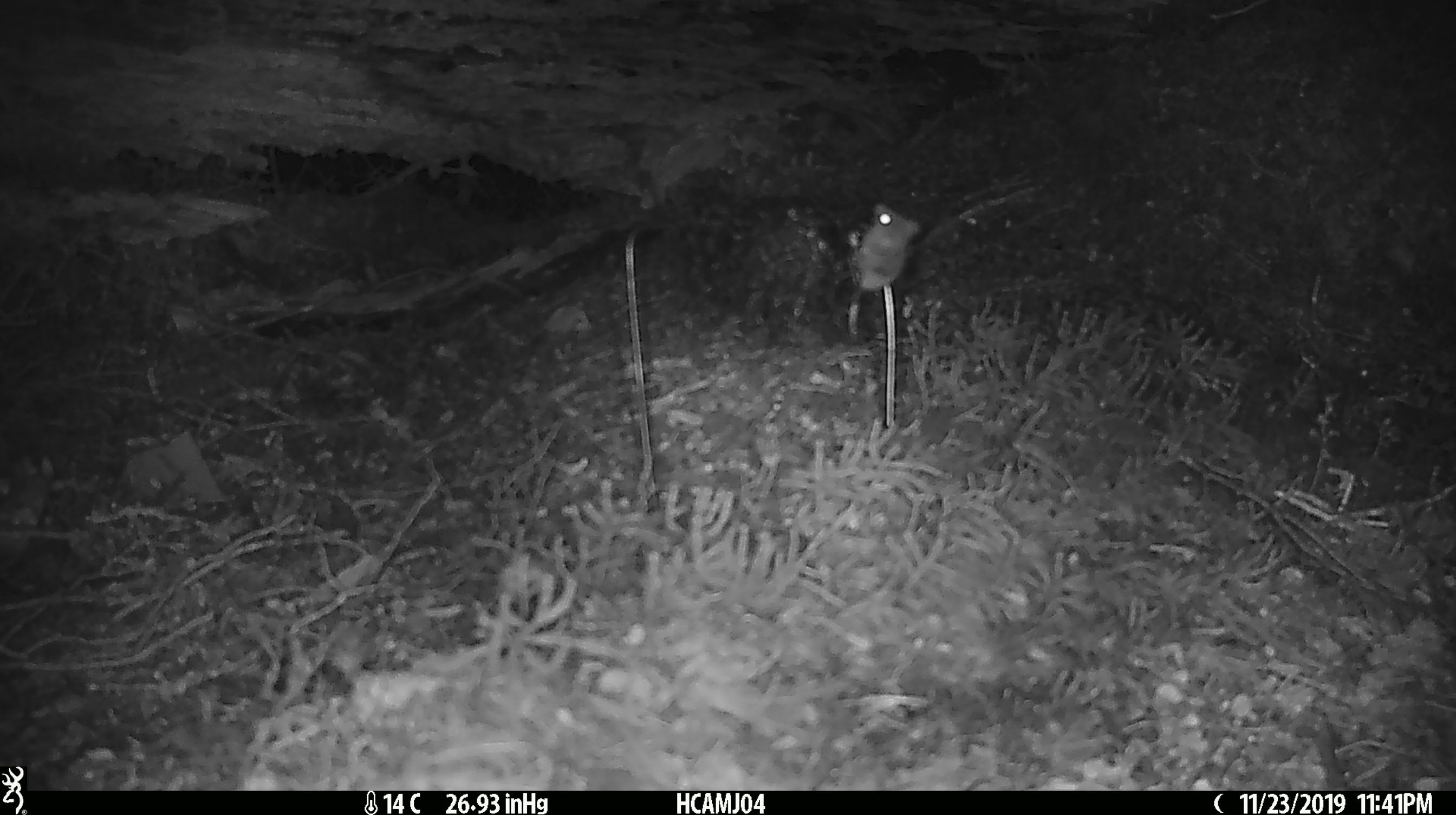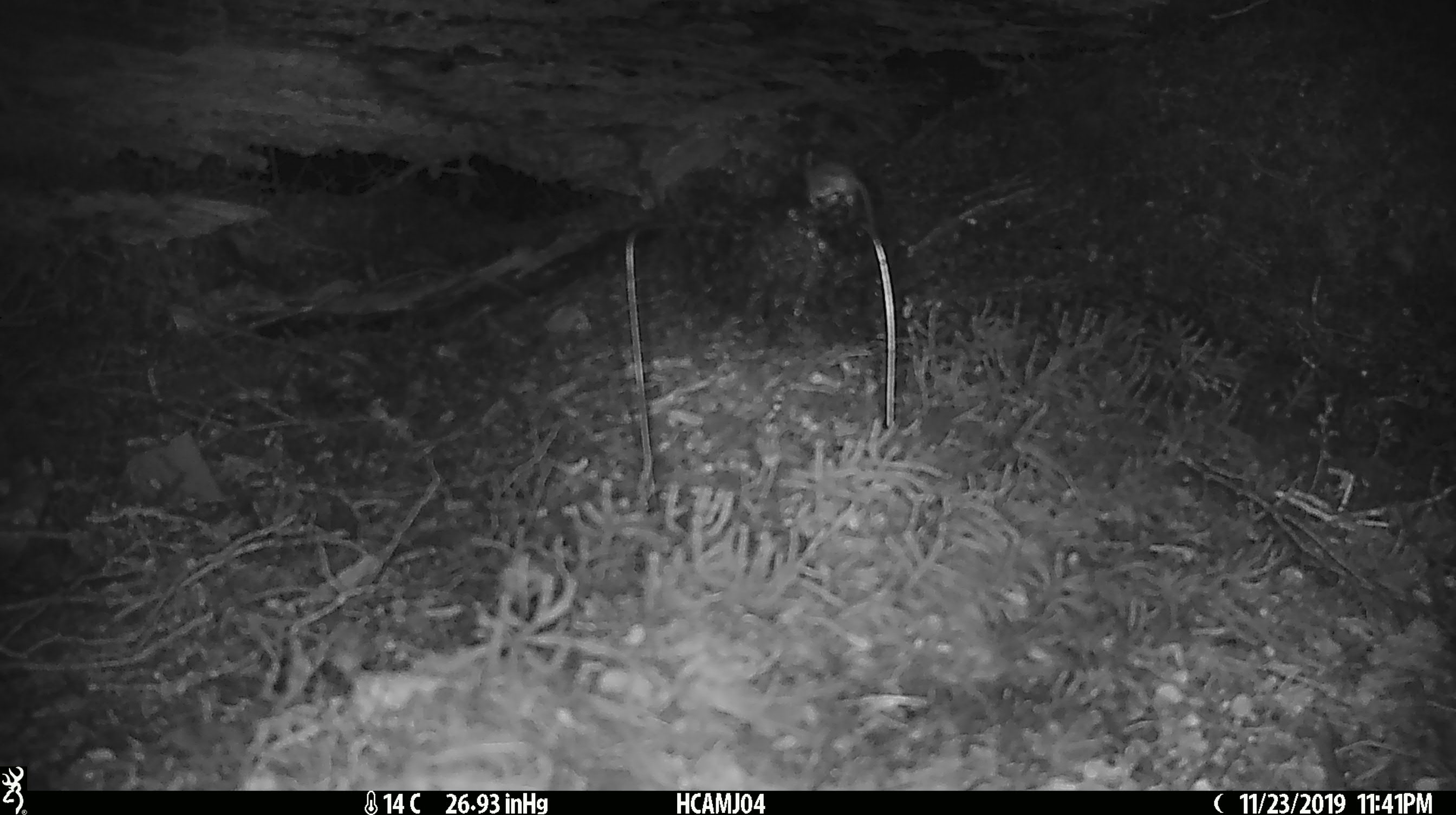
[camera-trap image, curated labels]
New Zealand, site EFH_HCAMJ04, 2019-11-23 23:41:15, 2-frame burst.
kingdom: Animalia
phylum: Chordata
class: Mammalia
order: Rodentia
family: Muridae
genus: Mus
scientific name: Mus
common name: mouse